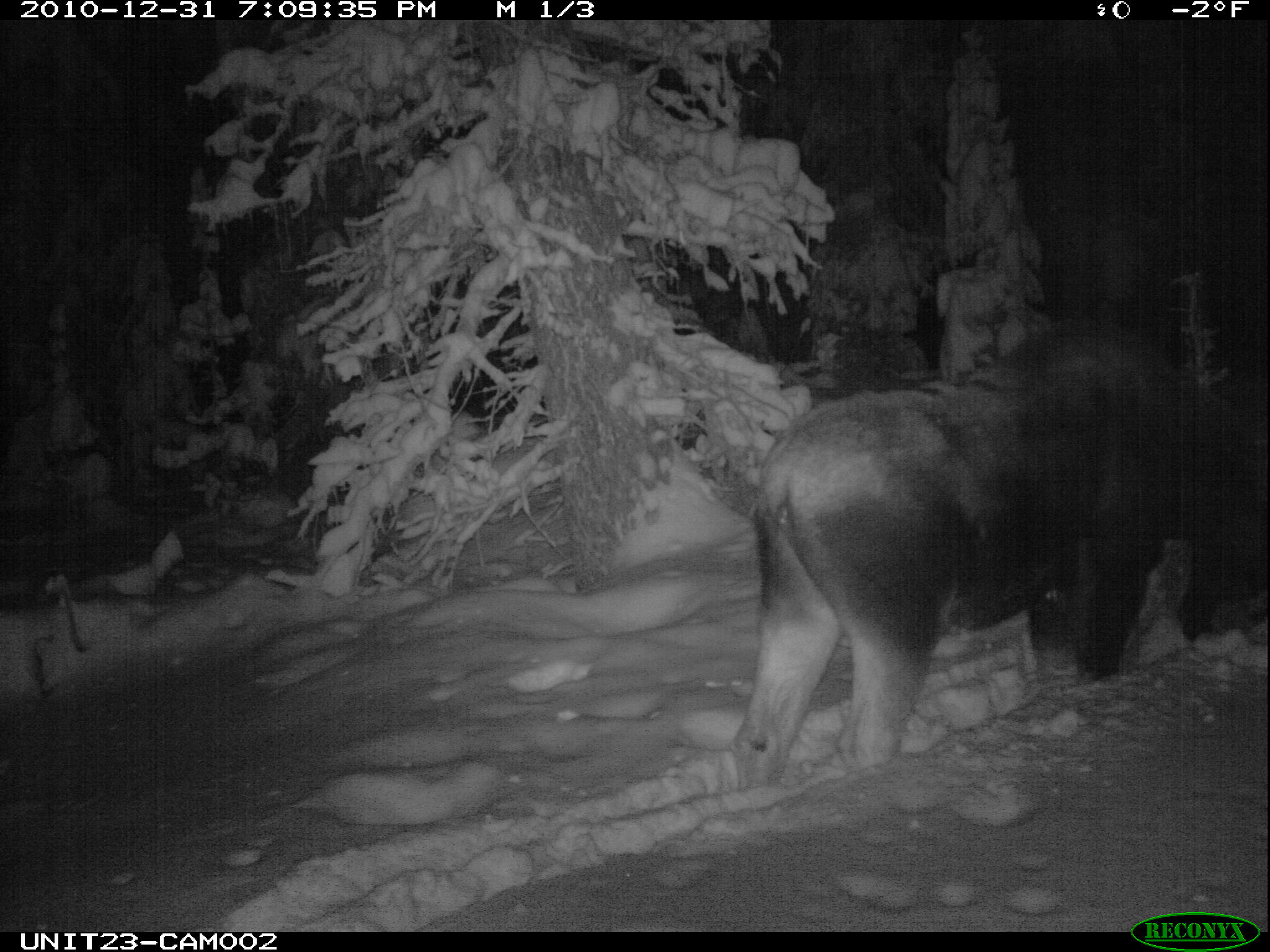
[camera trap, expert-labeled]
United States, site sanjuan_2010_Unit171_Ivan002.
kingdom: Animalia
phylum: Chordata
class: Mammalia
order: Artiodactyla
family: Cervidae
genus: Alces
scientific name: Alces alces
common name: moose